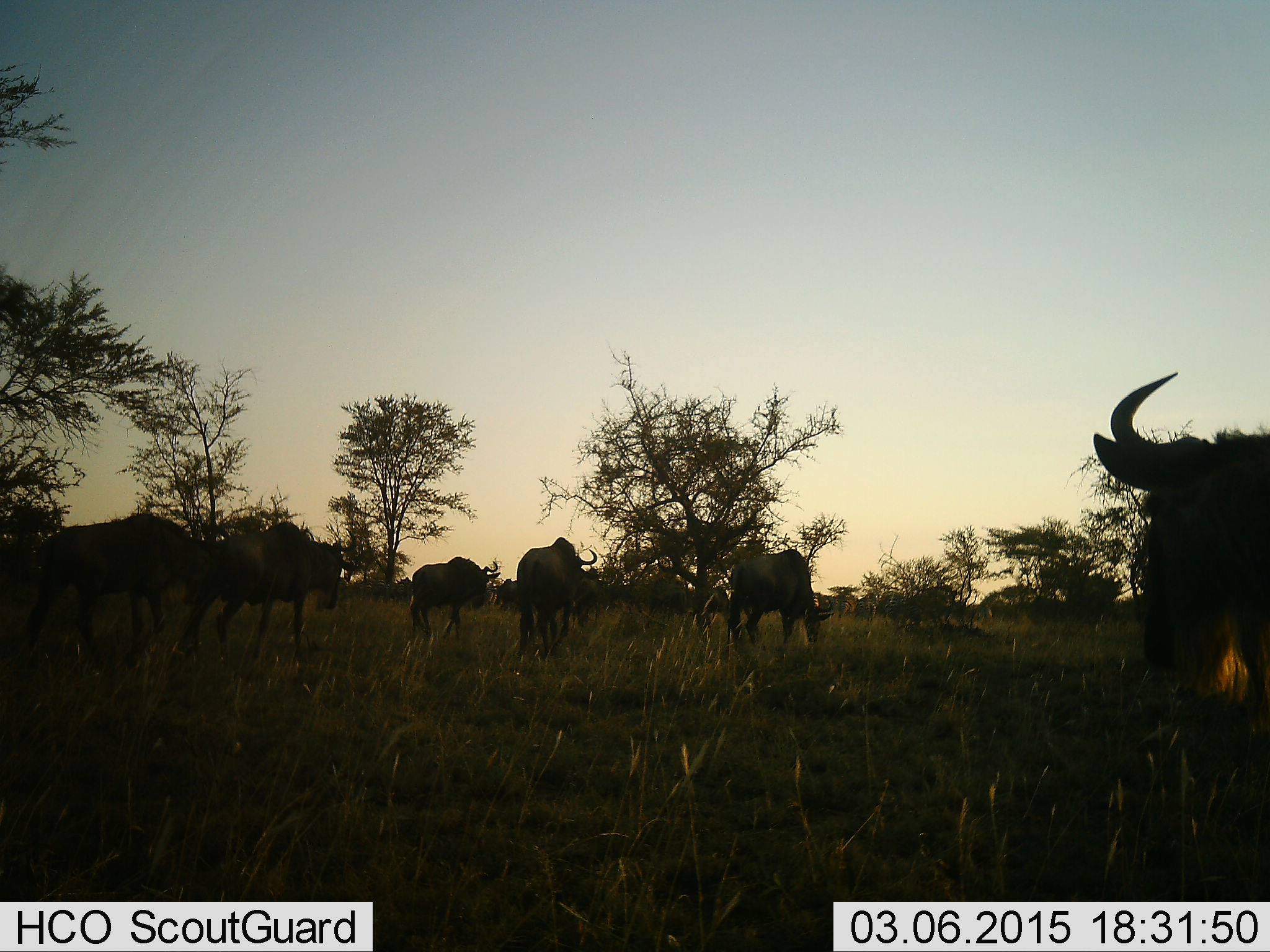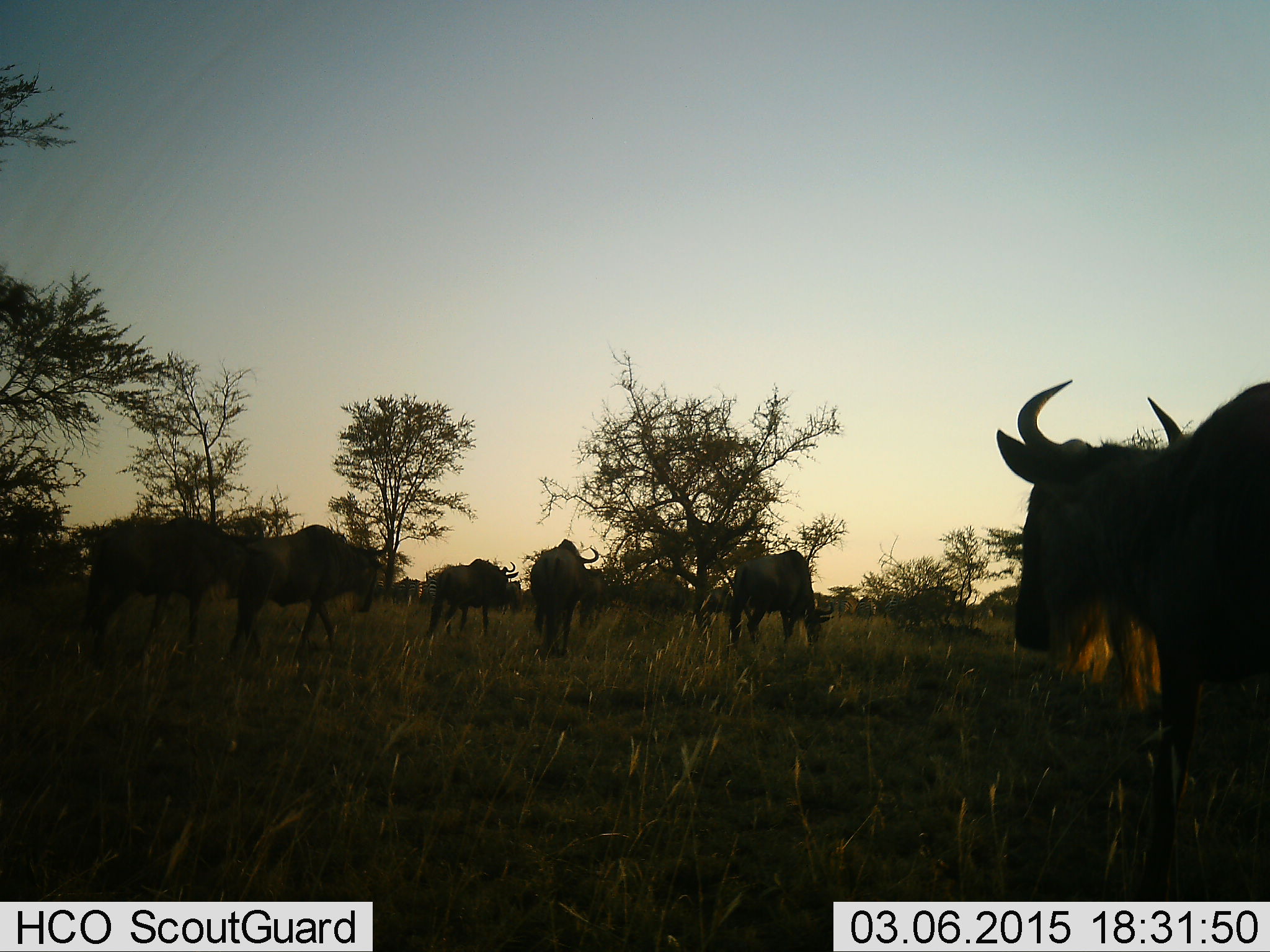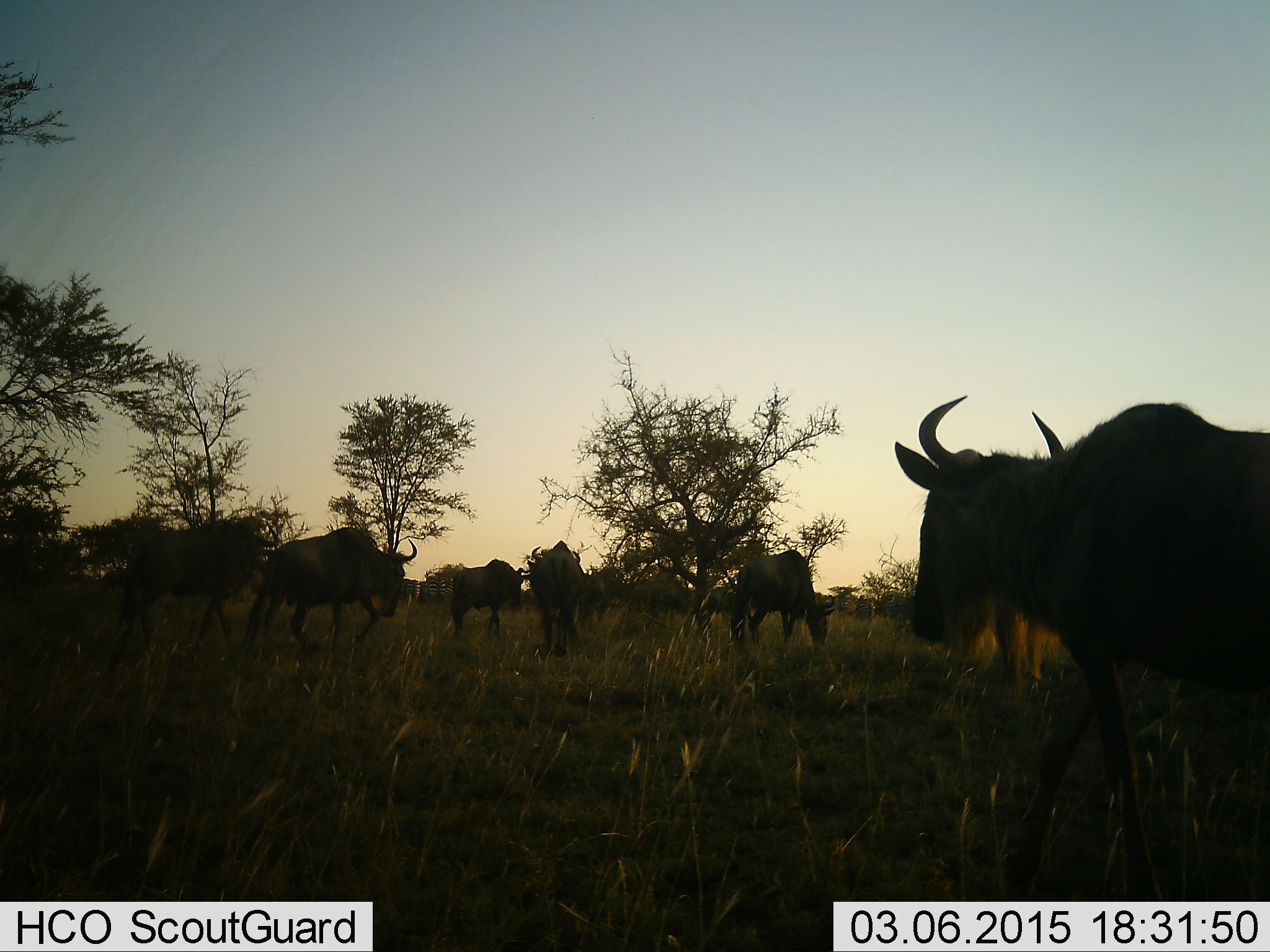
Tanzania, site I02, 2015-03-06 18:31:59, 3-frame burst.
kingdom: Animalia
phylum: Chordata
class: Mammalia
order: Artiodactyla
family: Bovidae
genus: Connochaetes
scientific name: Connochaetes taurinus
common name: blue wildebeest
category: wildebeest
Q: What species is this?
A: Wildebeest (blue wildebeest) (Connochaetes taurinus).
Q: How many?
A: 6.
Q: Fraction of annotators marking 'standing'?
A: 40%.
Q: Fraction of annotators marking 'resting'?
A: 0%.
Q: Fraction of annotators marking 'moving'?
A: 60%.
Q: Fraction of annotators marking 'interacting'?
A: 0%.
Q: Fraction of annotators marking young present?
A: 0%.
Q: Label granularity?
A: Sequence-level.